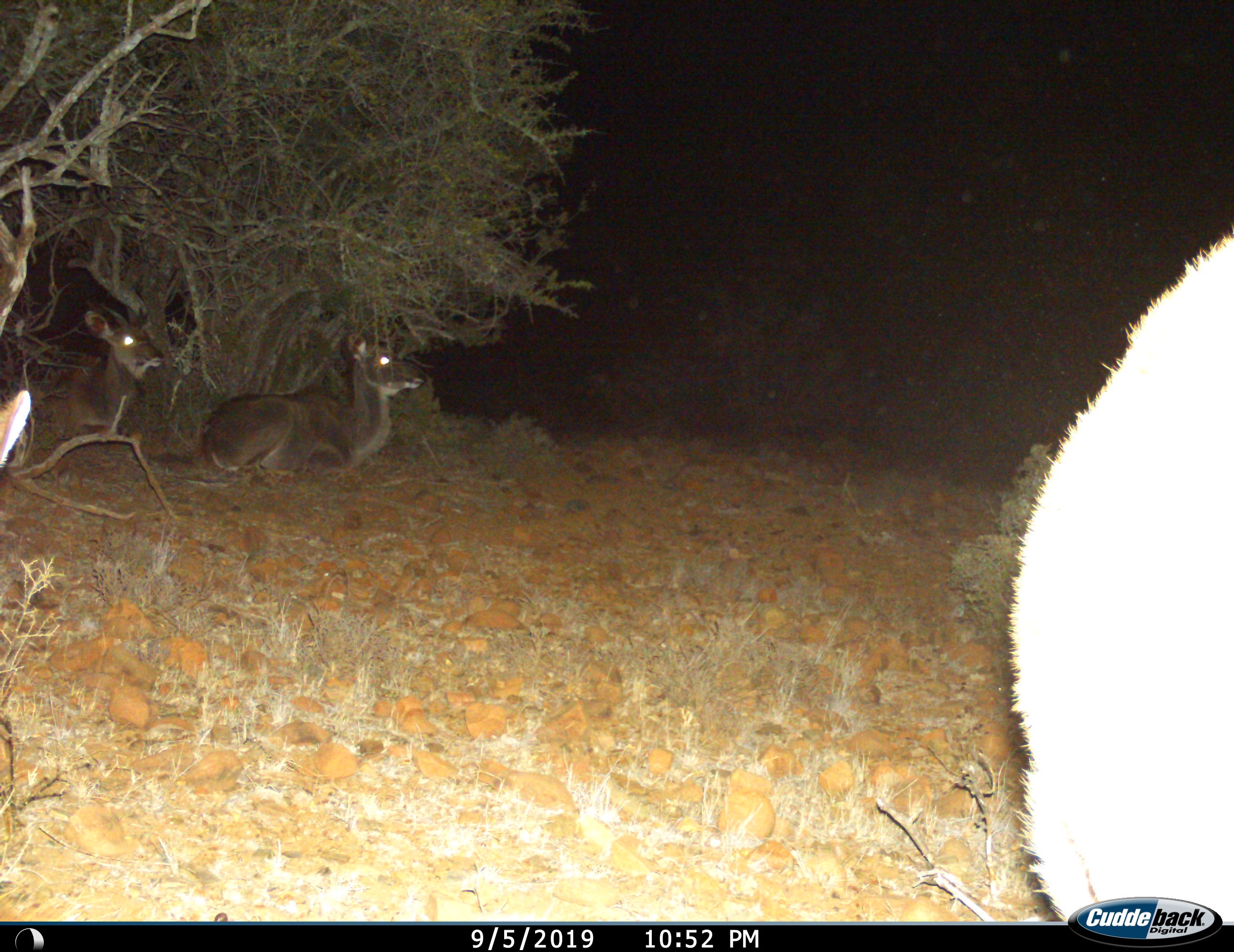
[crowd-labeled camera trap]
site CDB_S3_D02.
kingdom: Animalia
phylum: Chordata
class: Mammalia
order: Artiodactyla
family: Bovidae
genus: Tragelaphus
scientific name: Tragelaphus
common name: kudu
Kudu (Tragelaphus), count 4. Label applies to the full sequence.